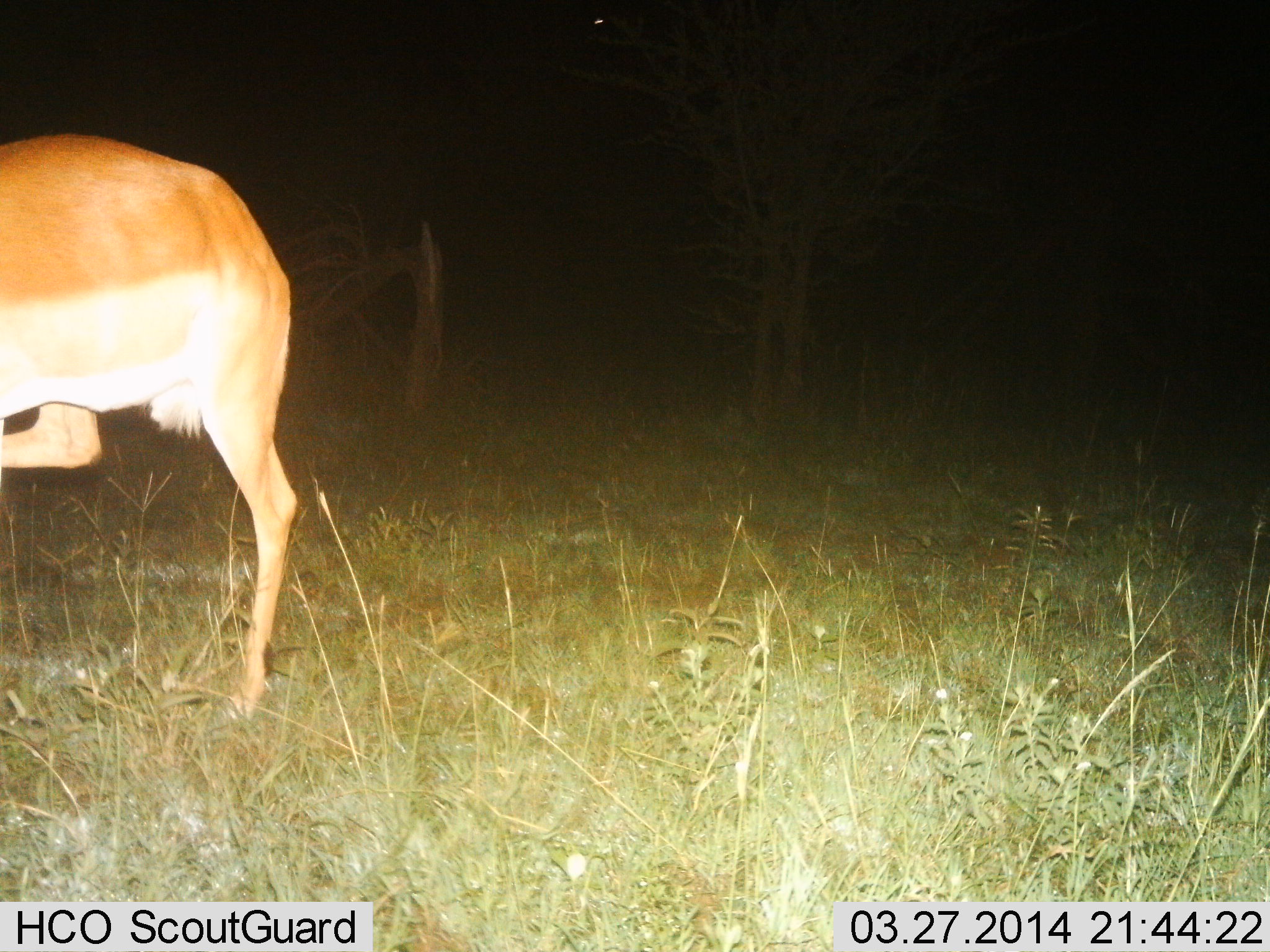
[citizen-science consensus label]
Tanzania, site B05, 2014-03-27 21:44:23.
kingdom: Animalia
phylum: Chordata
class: Mammalia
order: Artiodactyla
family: Bovidae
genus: Aepyceros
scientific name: Aepyceros melampus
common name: impala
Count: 1.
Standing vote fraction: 100%.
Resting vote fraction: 0%.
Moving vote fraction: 0%.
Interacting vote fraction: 0%.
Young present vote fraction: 0%.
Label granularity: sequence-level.